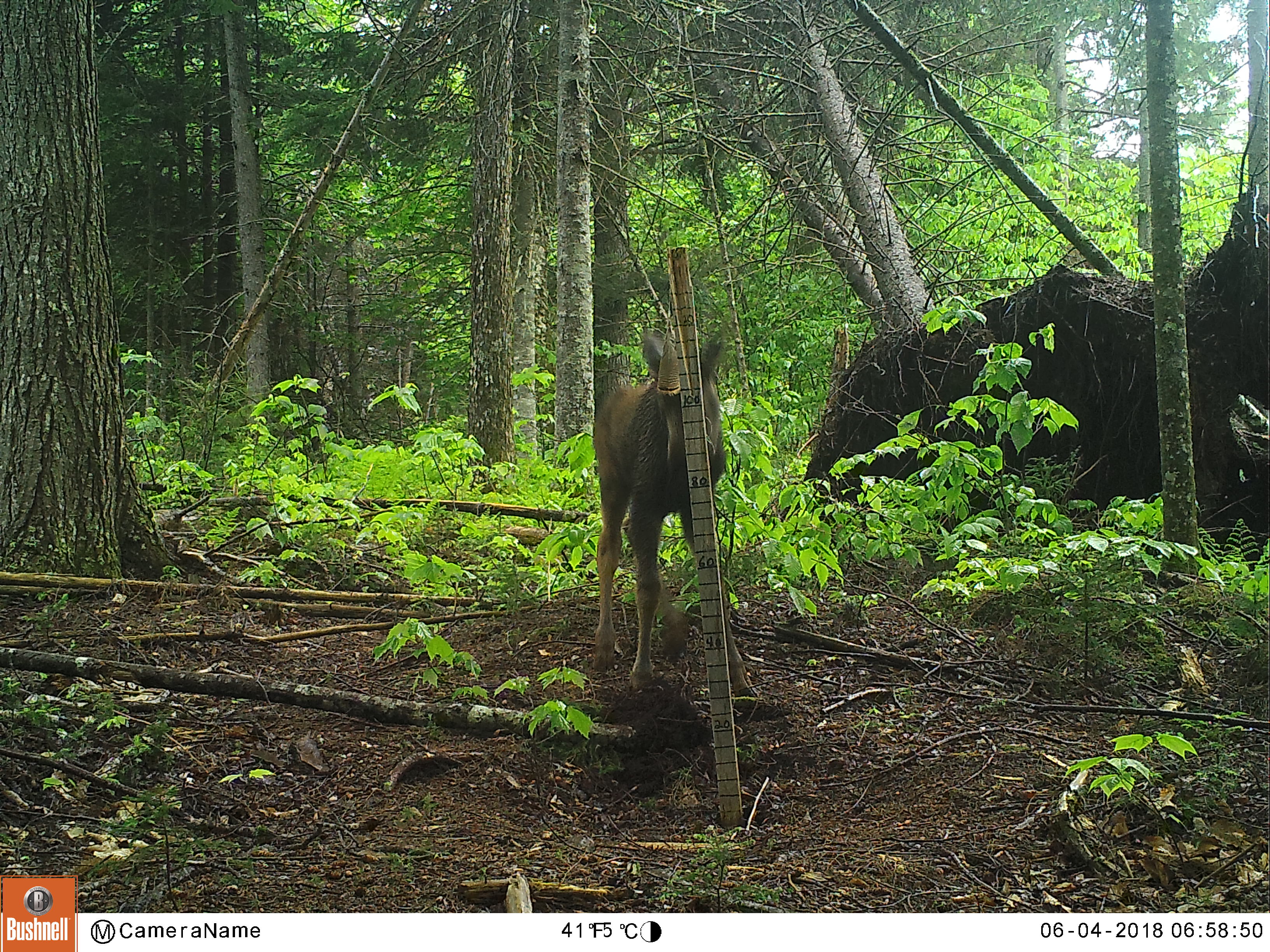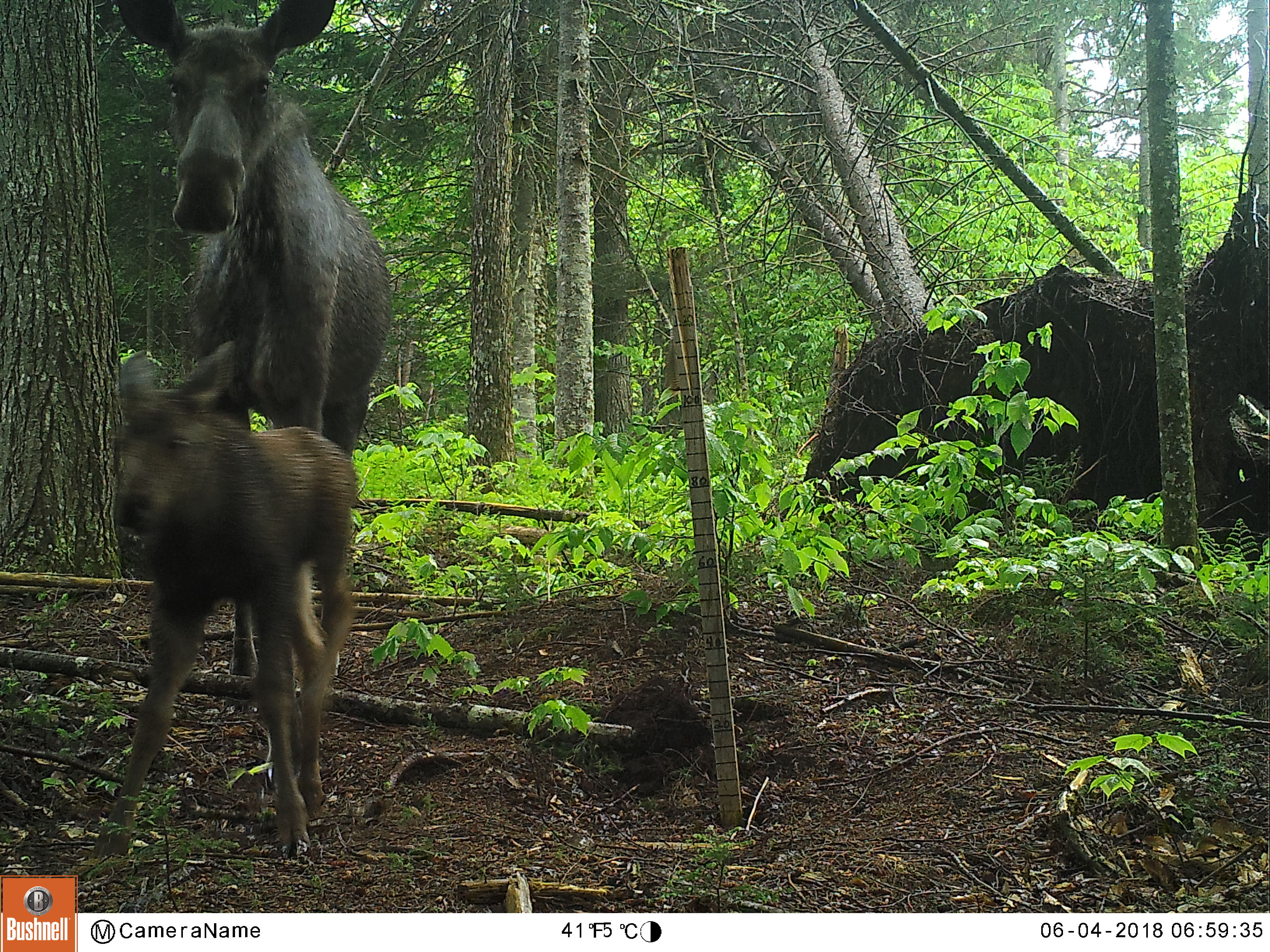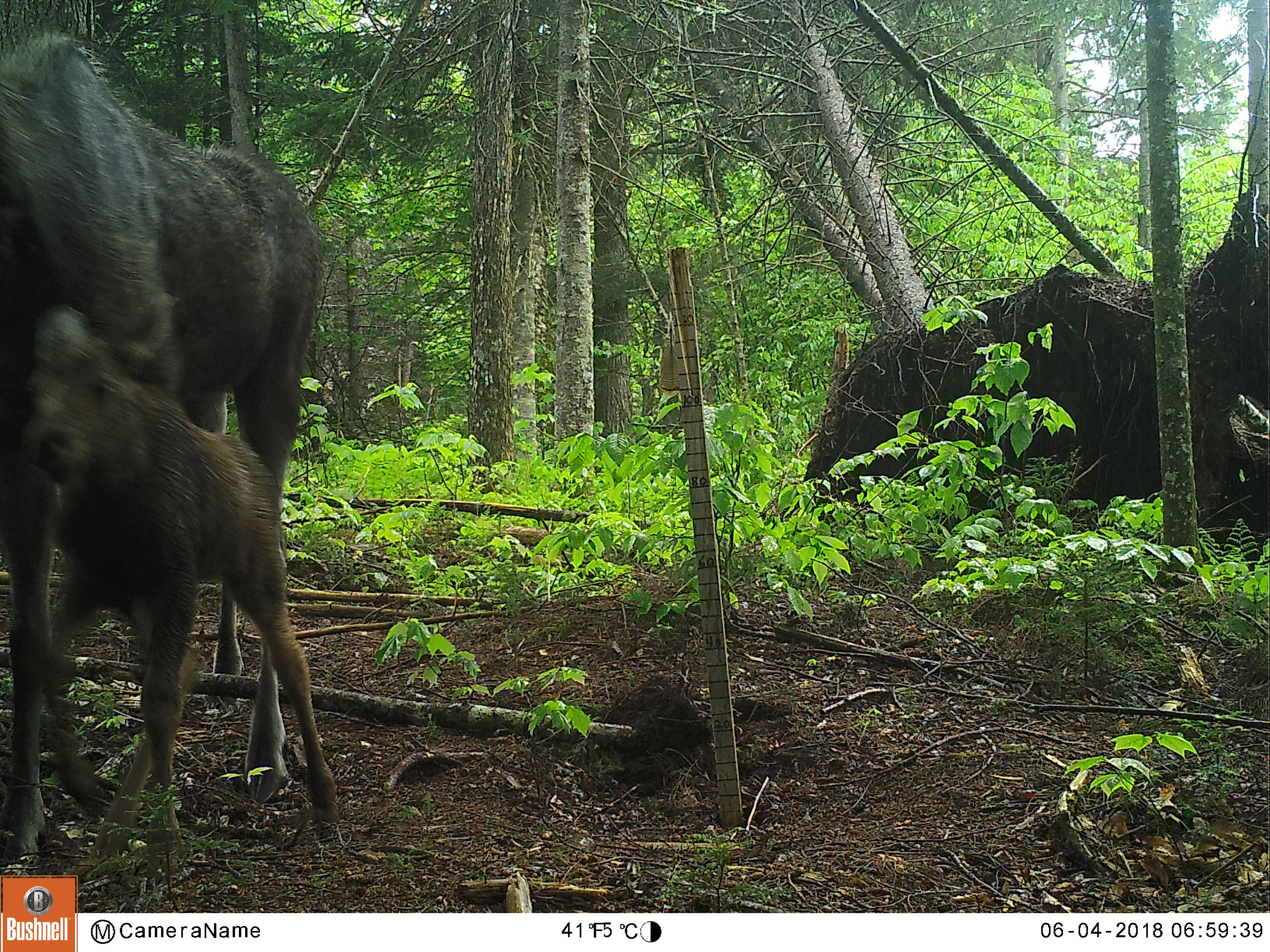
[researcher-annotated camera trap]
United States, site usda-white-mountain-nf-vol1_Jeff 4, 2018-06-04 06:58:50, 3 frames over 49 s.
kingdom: Animalia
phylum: Chordata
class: Mammalia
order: Artiodactyla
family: Cervidae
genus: Alces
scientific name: Alces alces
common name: moose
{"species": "moose (Alces alces)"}